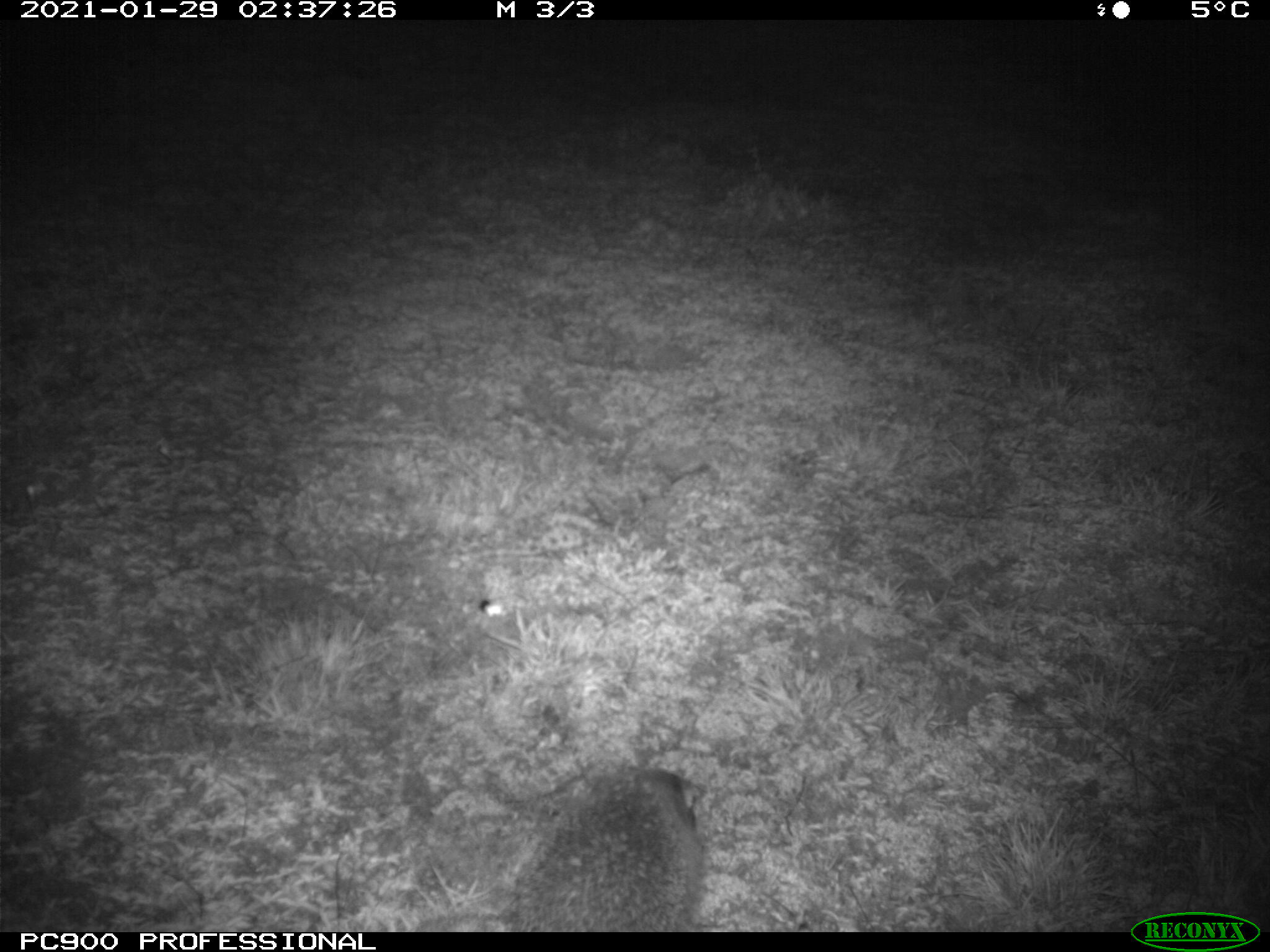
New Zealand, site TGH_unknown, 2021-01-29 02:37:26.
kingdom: Animalia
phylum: Chordata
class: Mammalia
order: Eulipotyphla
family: Erinaceidae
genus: Erinaceus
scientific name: Erinaceus europaeus europaeus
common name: european hedgehog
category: hedgehog